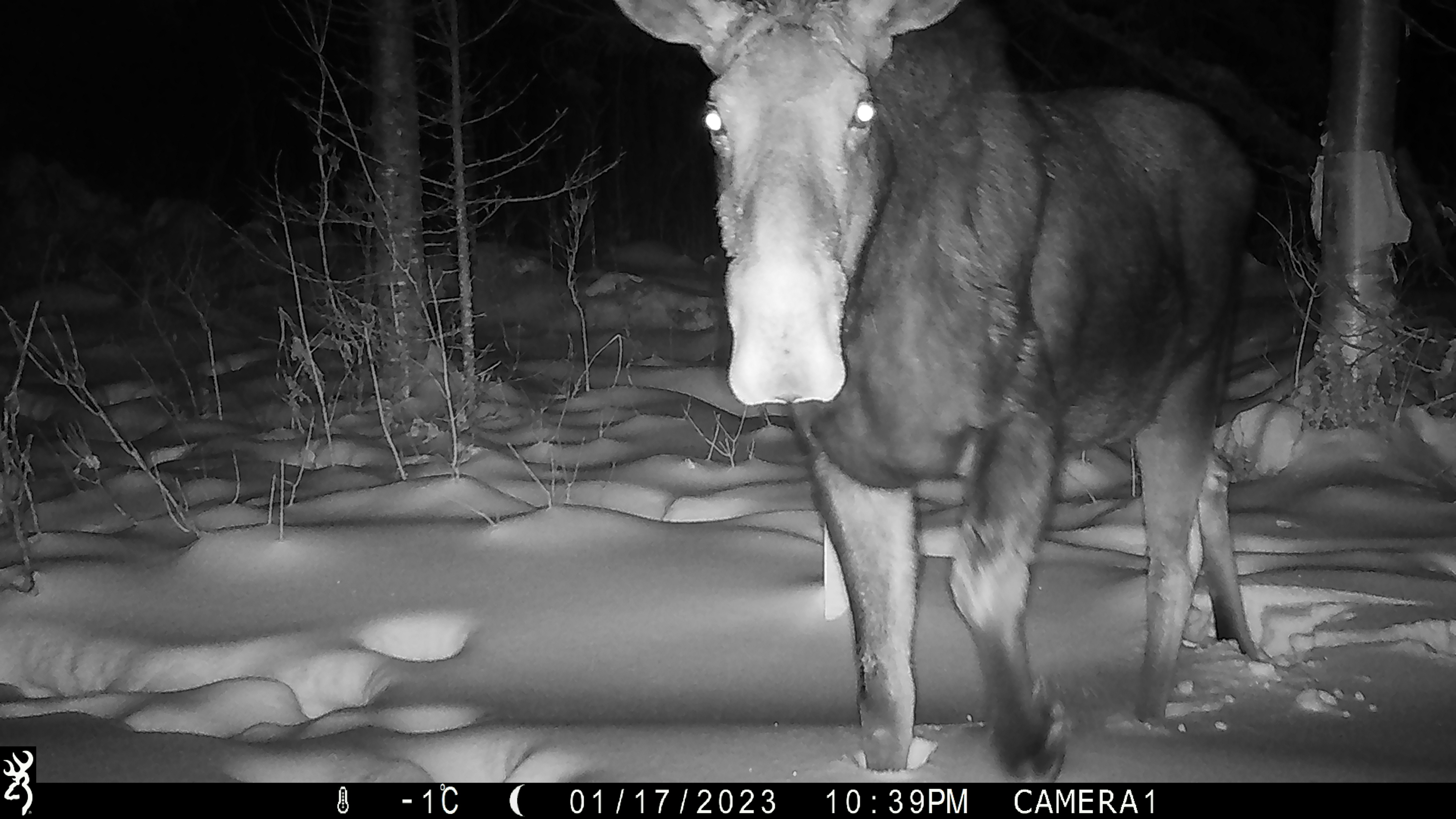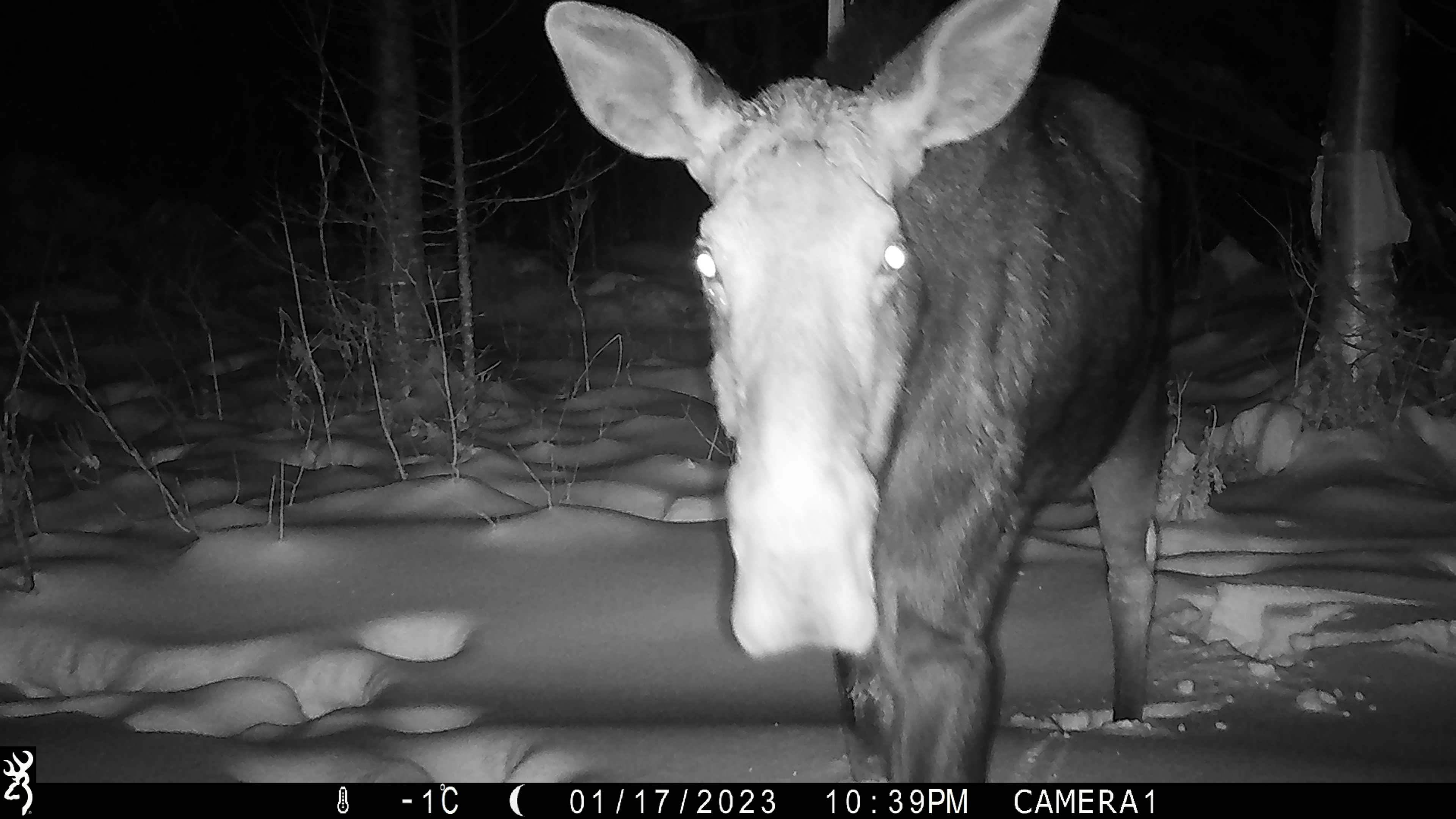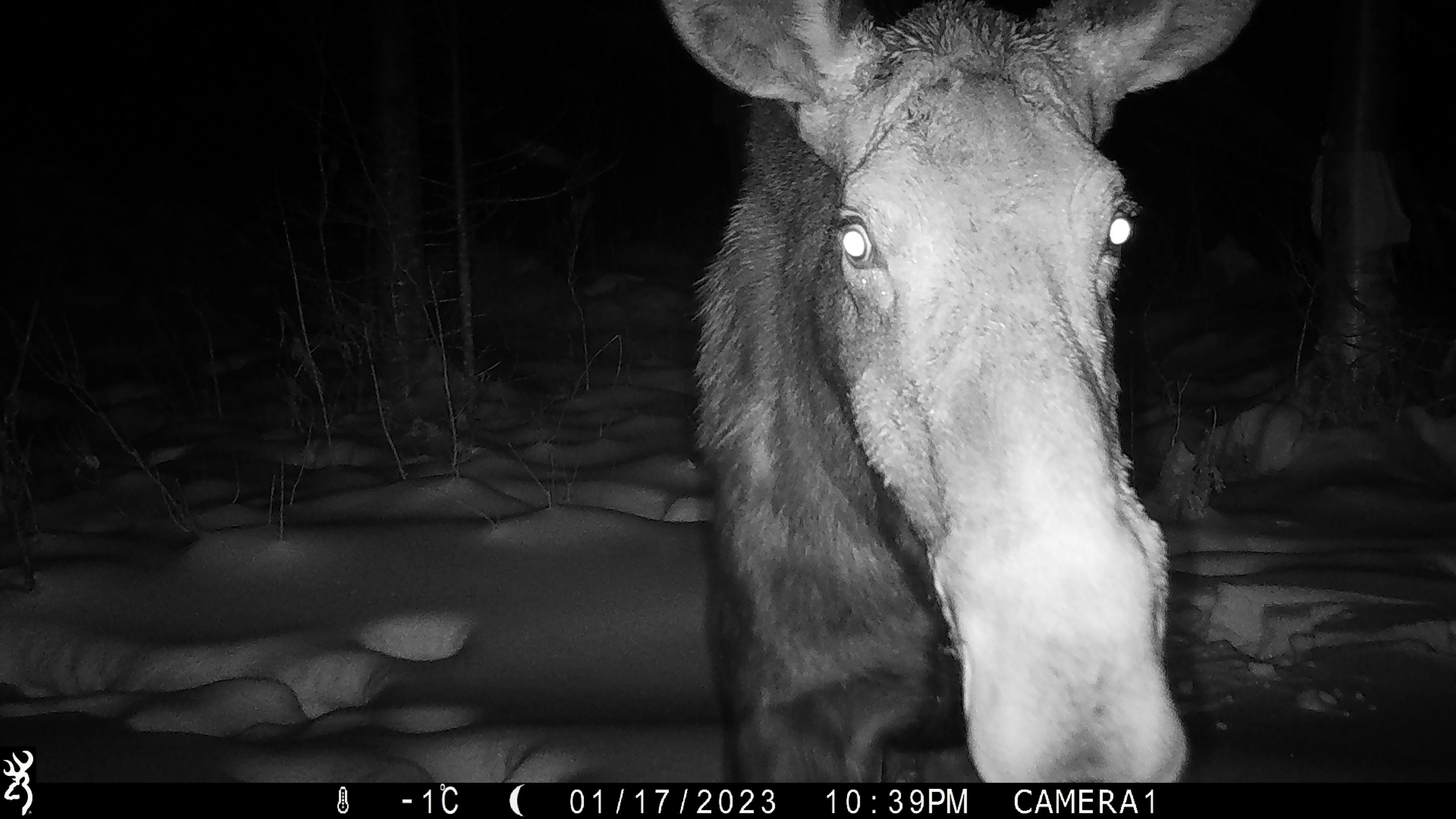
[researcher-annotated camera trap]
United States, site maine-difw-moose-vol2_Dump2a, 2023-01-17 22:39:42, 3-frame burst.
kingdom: Animalia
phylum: Chordata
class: Mammalia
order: Artiodactyla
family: Cervidae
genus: Alces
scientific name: Alces alces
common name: moose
Moose (Alces alces).